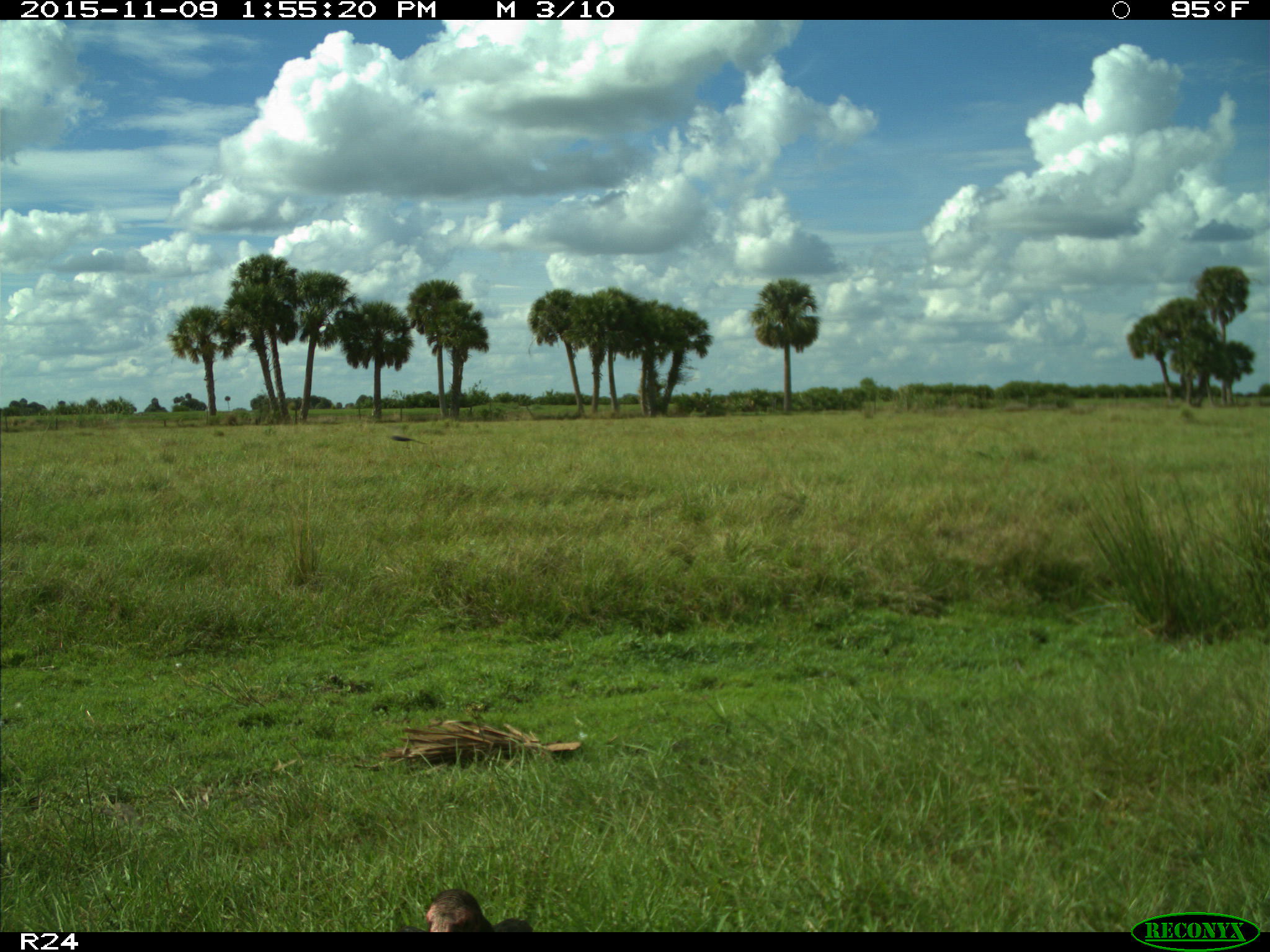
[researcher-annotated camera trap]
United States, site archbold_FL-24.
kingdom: Animalia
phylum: Chordata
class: Aves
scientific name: Aves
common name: birds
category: unidentified bird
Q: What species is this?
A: Unidentified bird (birds) (Aves).